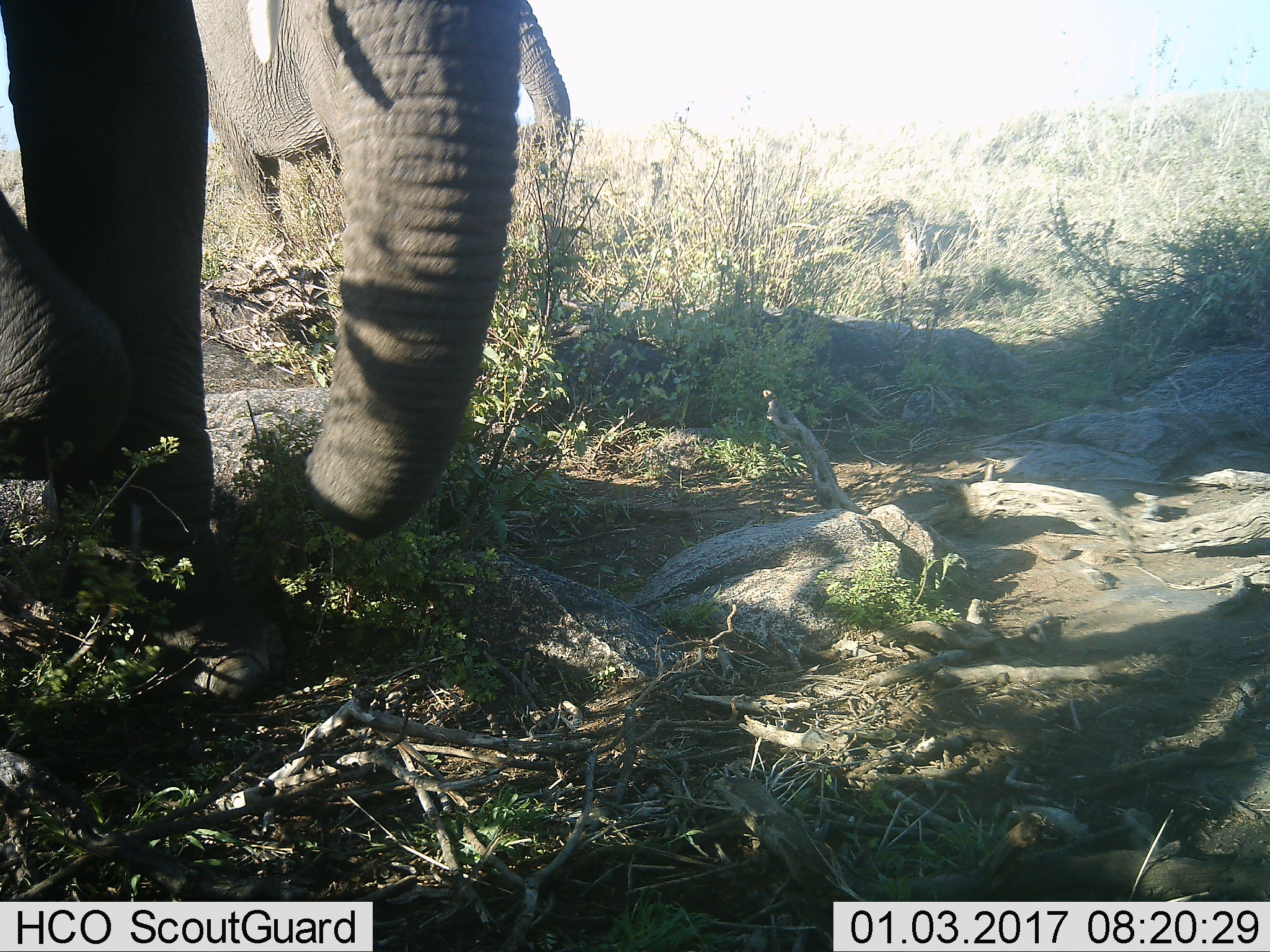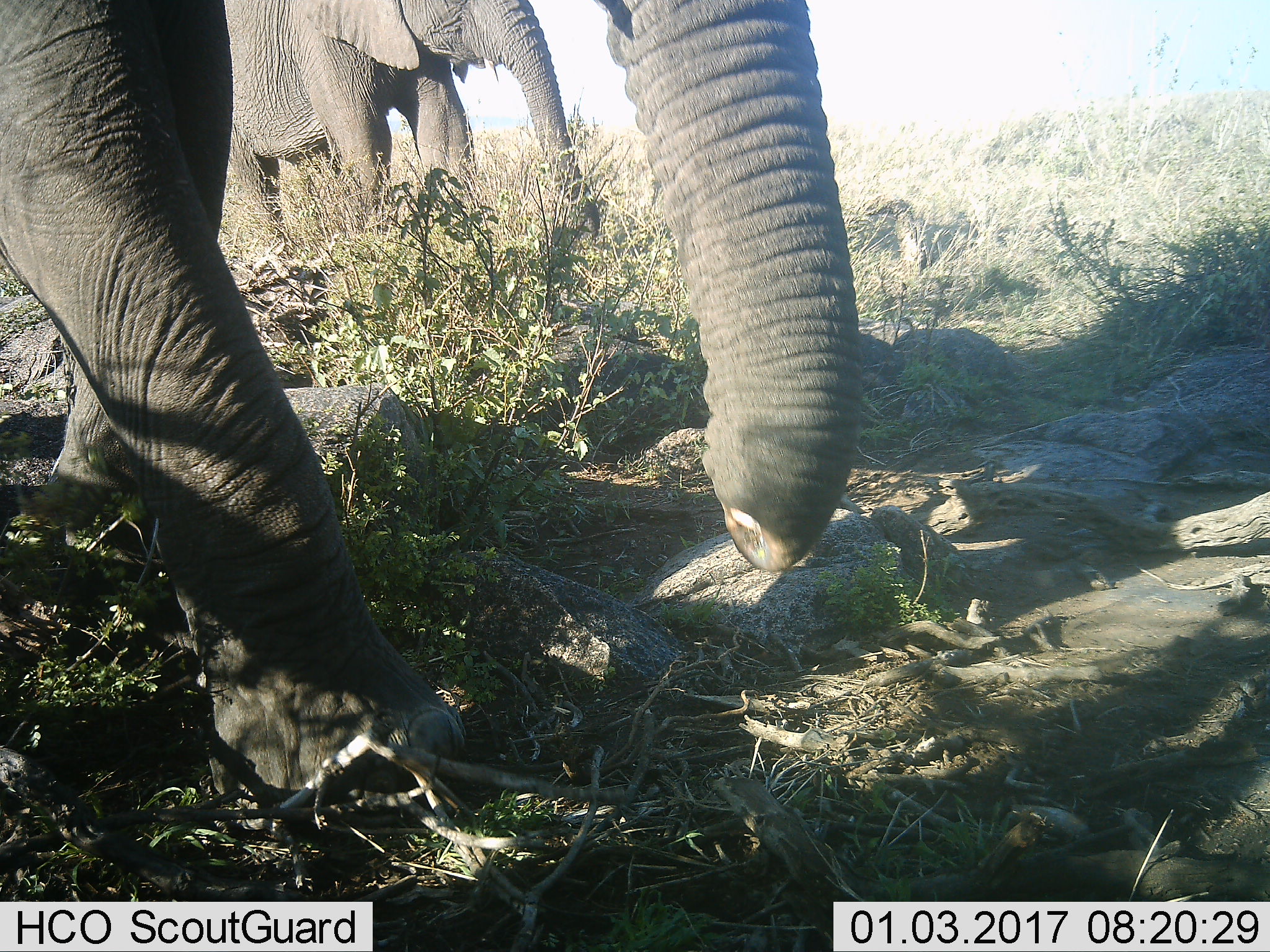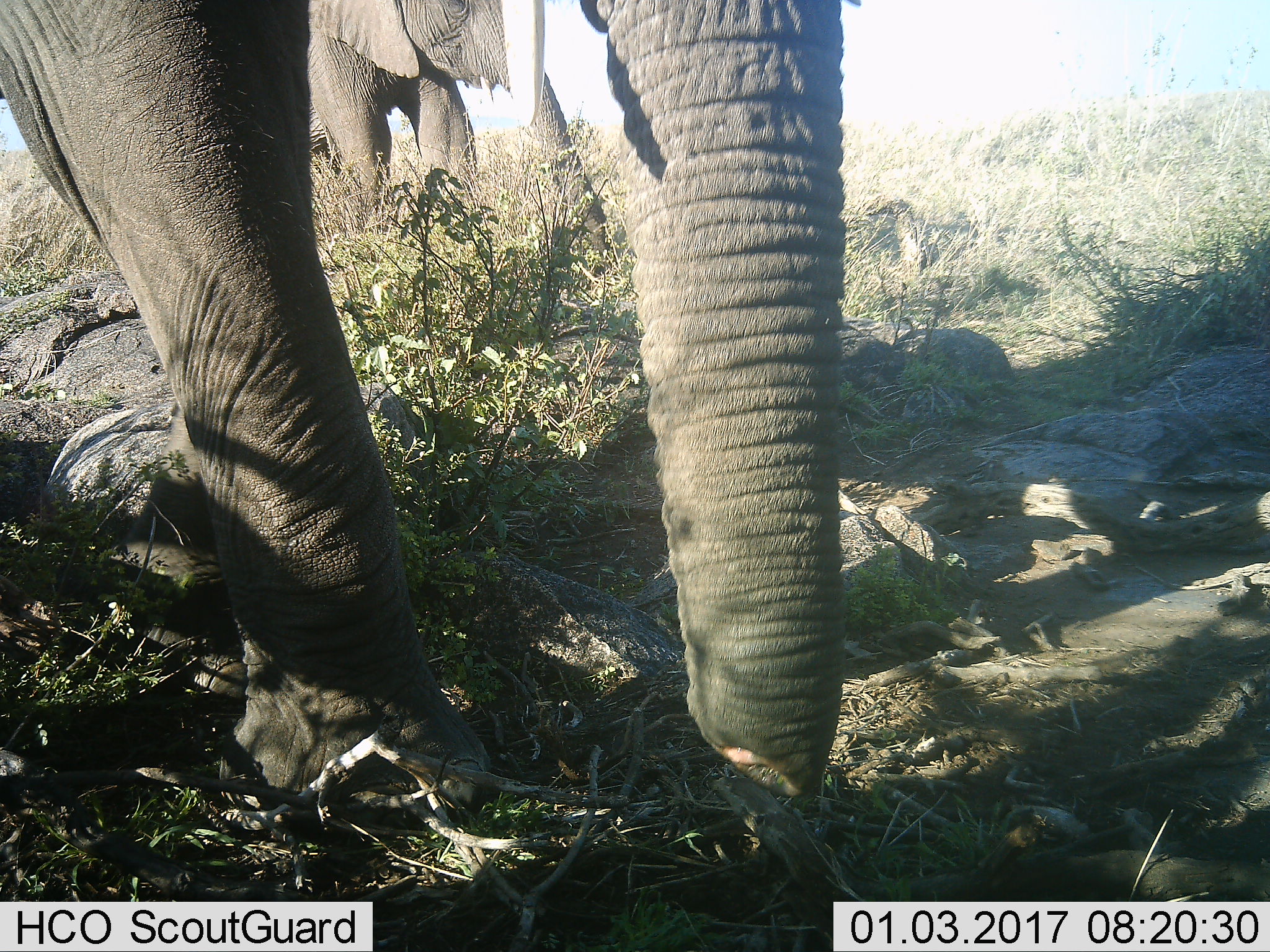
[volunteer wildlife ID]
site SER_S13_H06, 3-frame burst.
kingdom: Animalia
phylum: Chordata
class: Mammalia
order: Proboscidea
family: Elephantidae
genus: Loxodonta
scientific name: Loxodonta africana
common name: african bush elephant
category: elephant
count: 2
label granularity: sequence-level